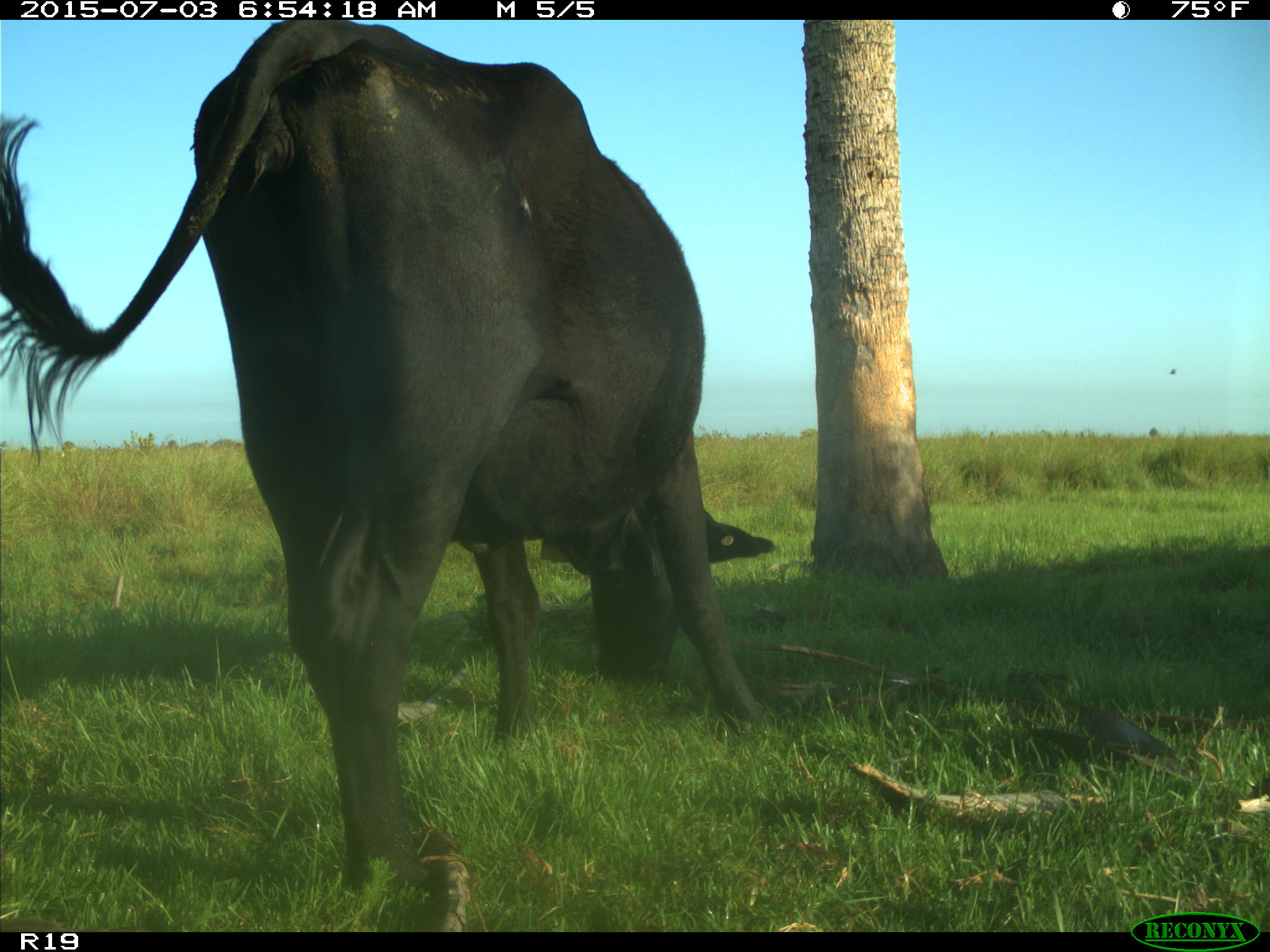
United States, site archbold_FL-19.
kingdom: Animalia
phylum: Chordata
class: Mammalia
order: Artiodactyla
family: Bovidae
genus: Bos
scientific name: Bos taurus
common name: domestic cow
Bos taurus (domestic cow).